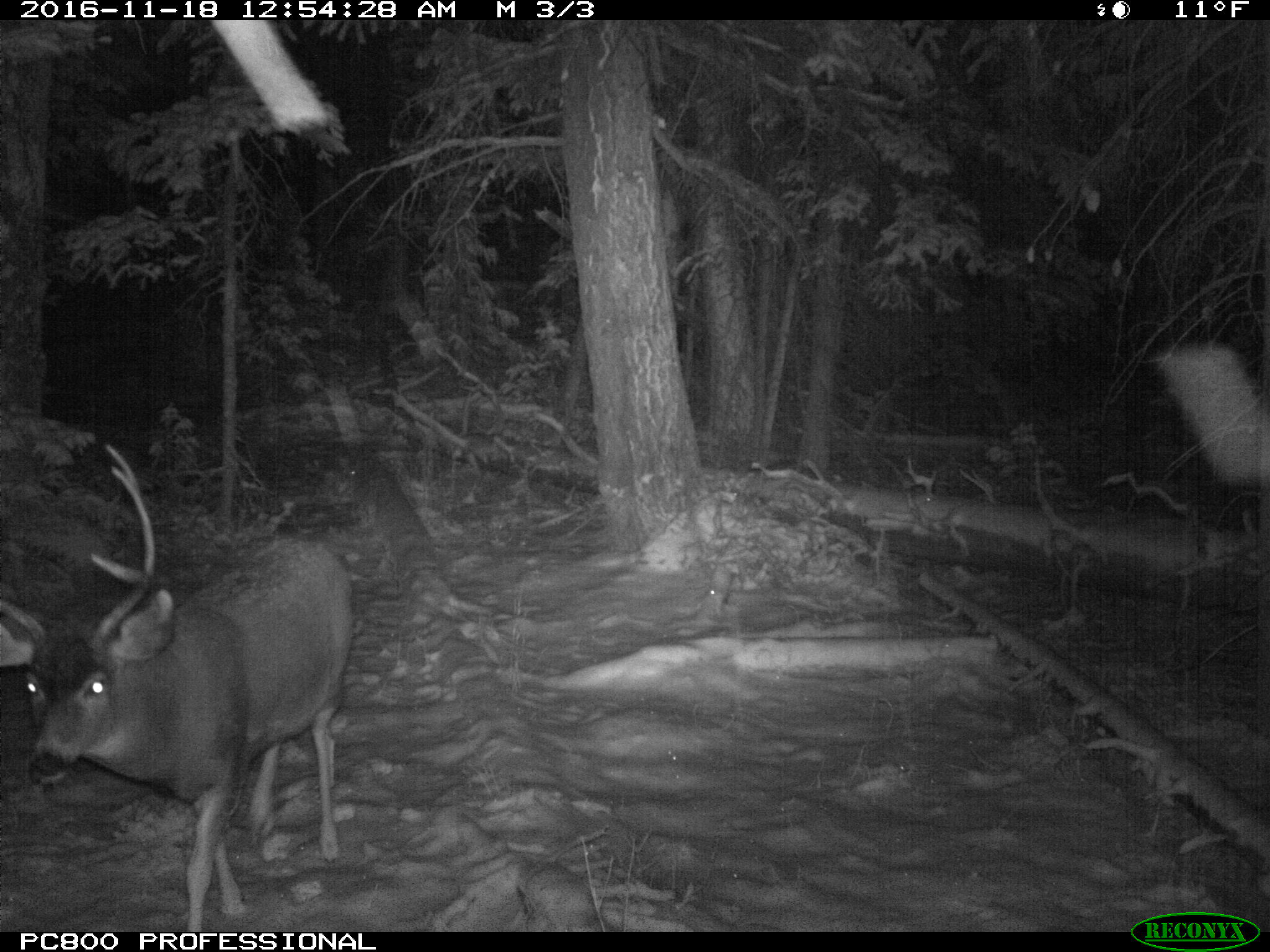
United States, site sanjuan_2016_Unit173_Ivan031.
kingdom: Animalia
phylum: Chordata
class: Mammalia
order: Artiodactyla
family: Cervidae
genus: Odocoileus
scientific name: Odocoileus hemionus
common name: mule deer